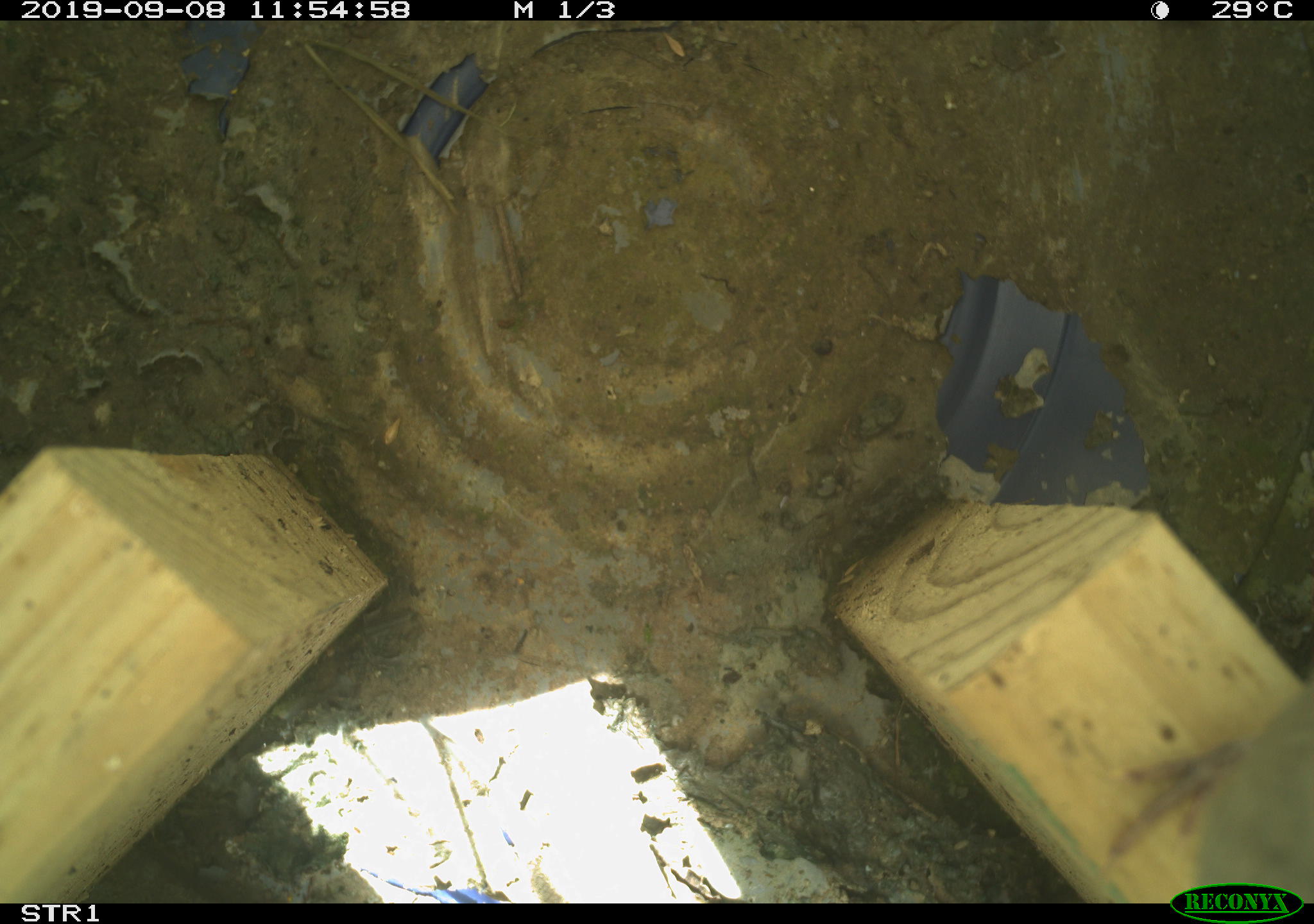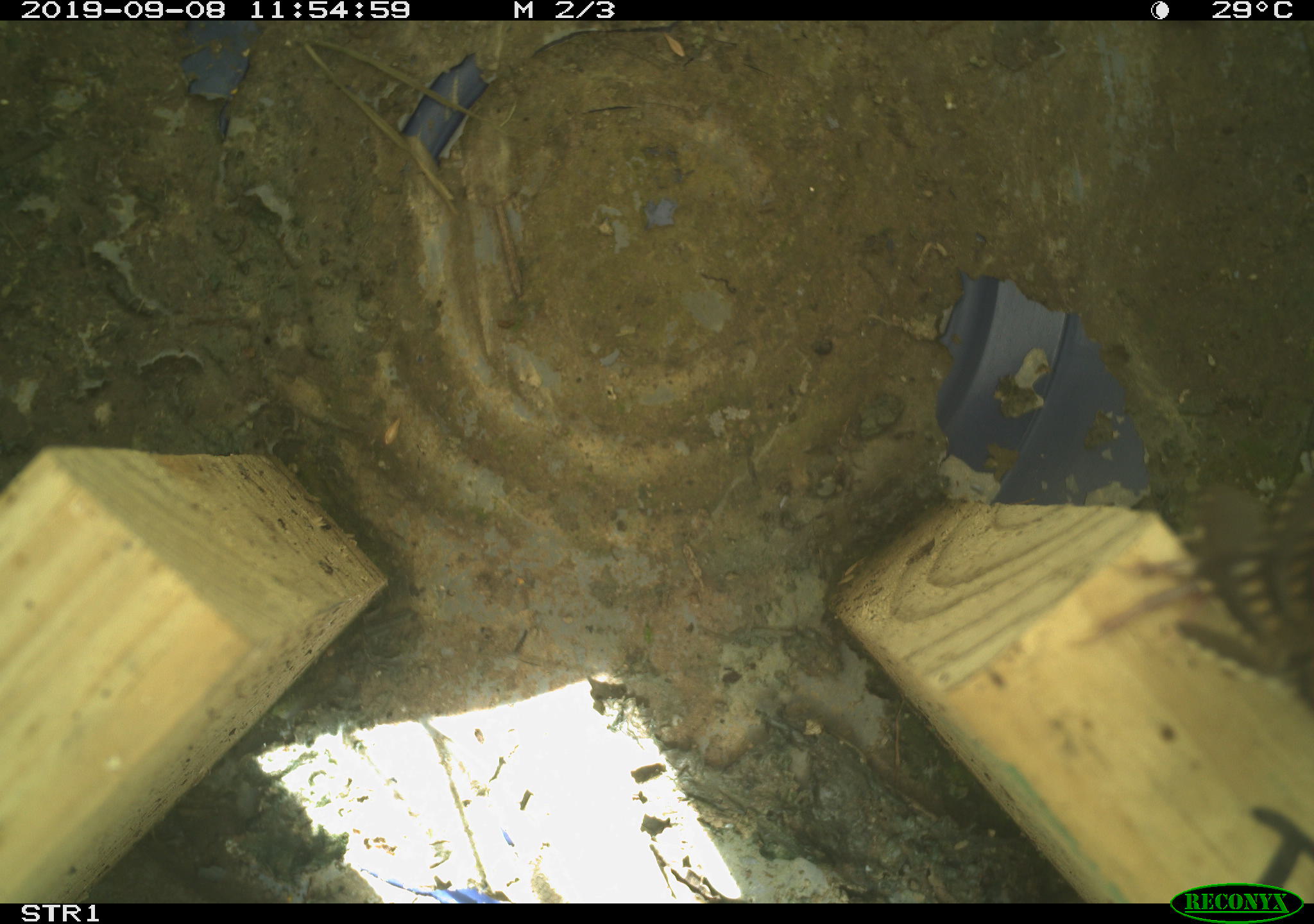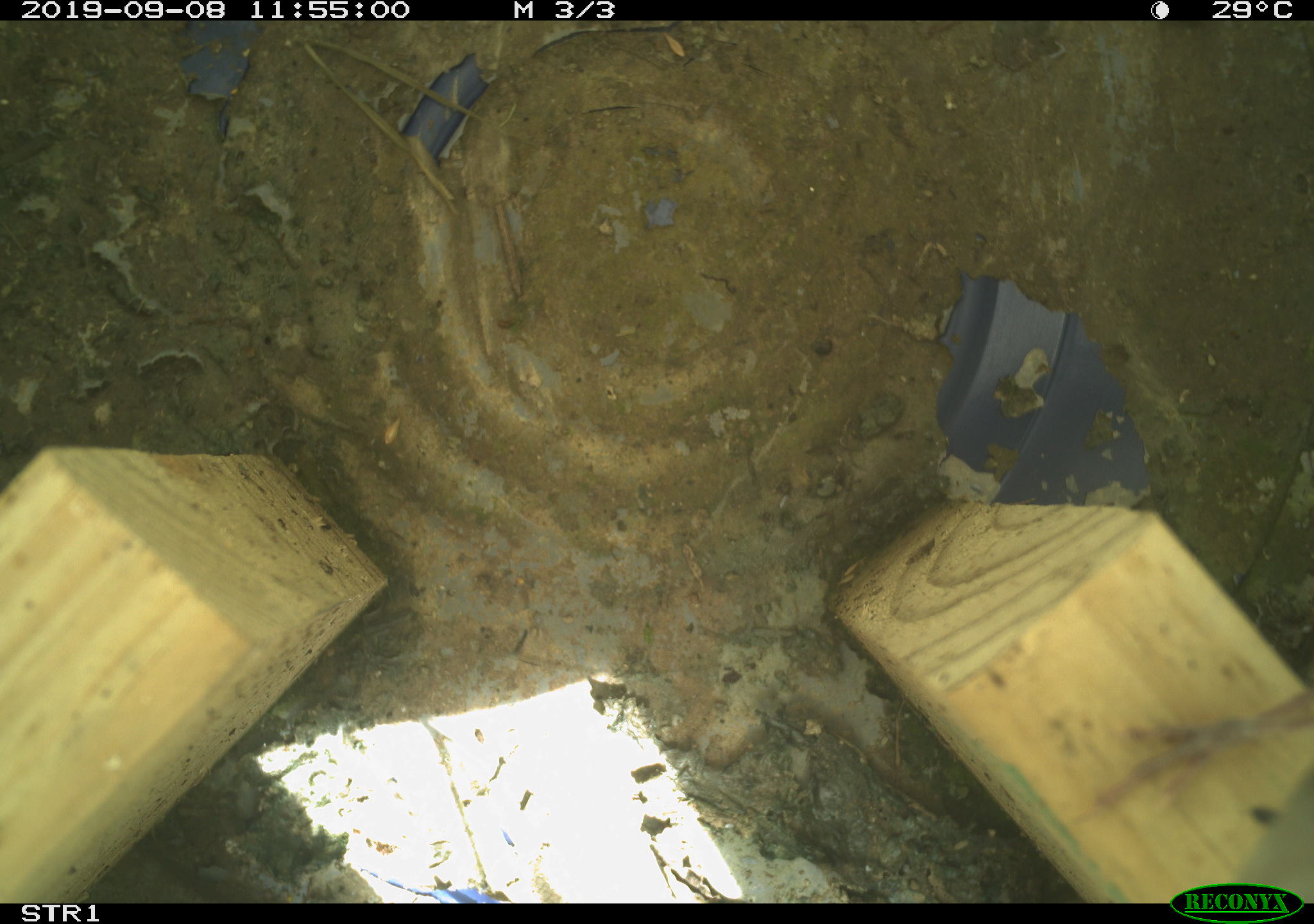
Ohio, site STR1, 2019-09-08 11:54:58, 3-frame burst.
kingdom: Animalia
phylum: Chordata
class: Aves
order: Passeriformes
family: Troglodytidae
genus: Troglodytes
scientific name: Troglodytes aedon aedon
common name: northern house wren